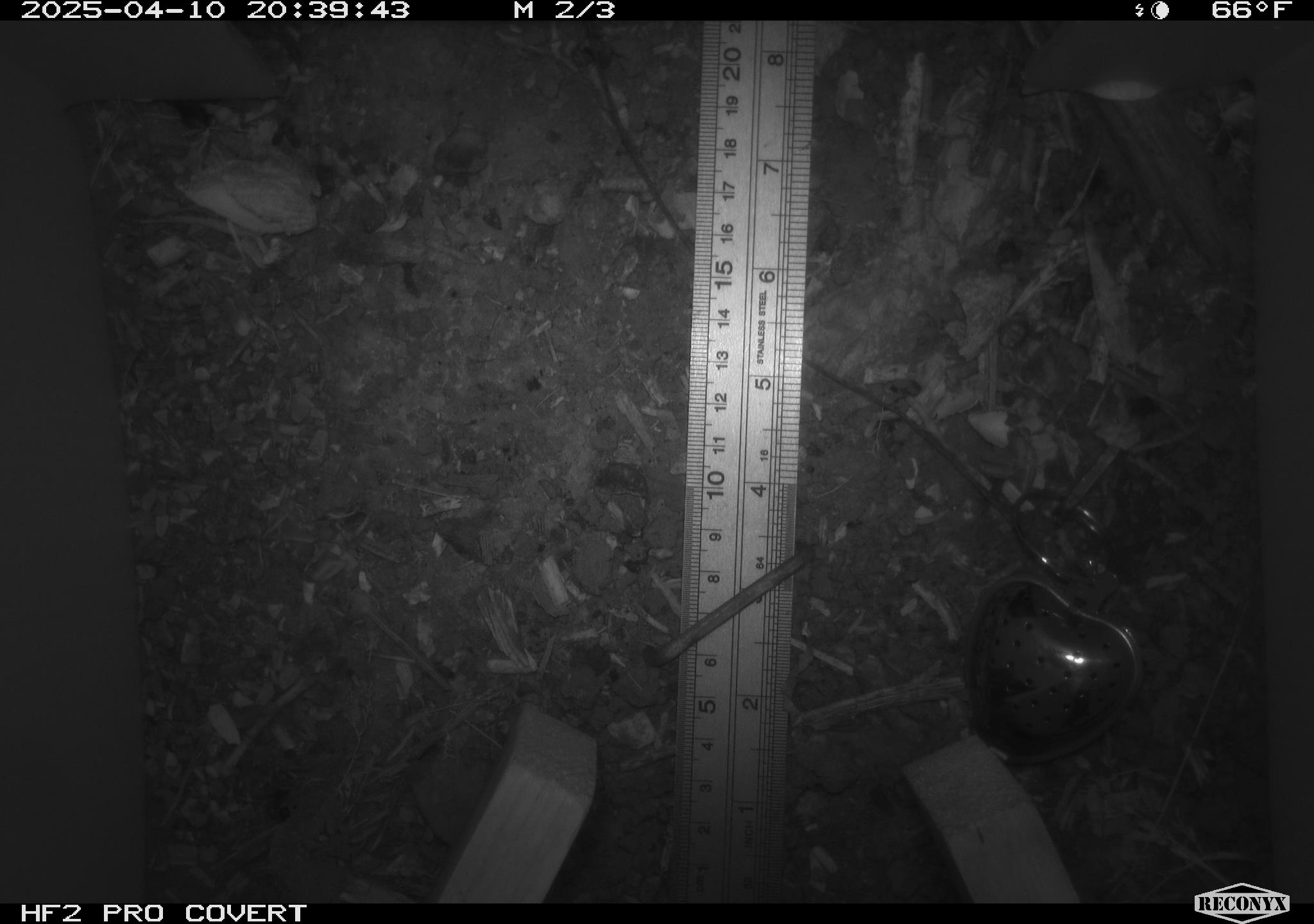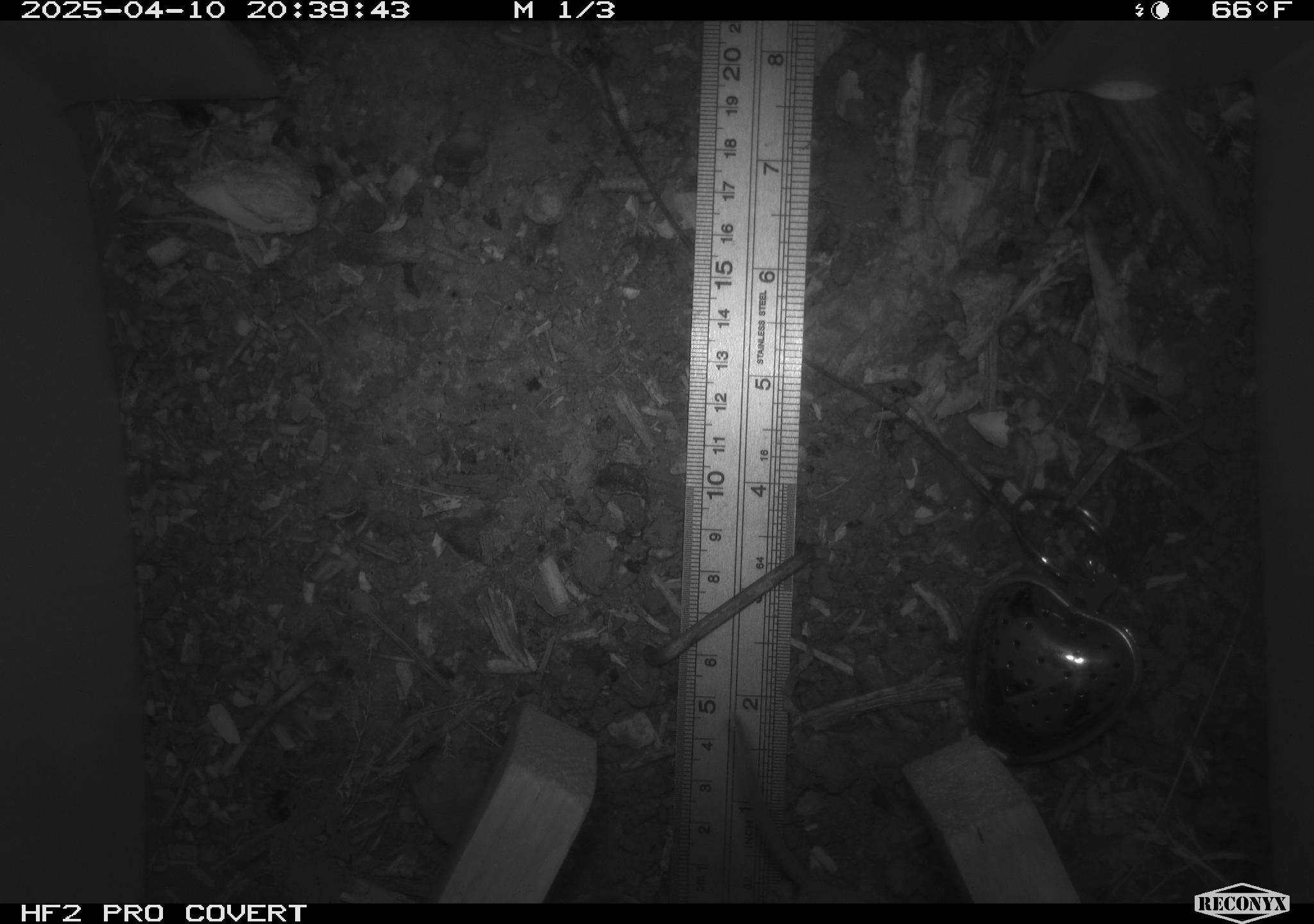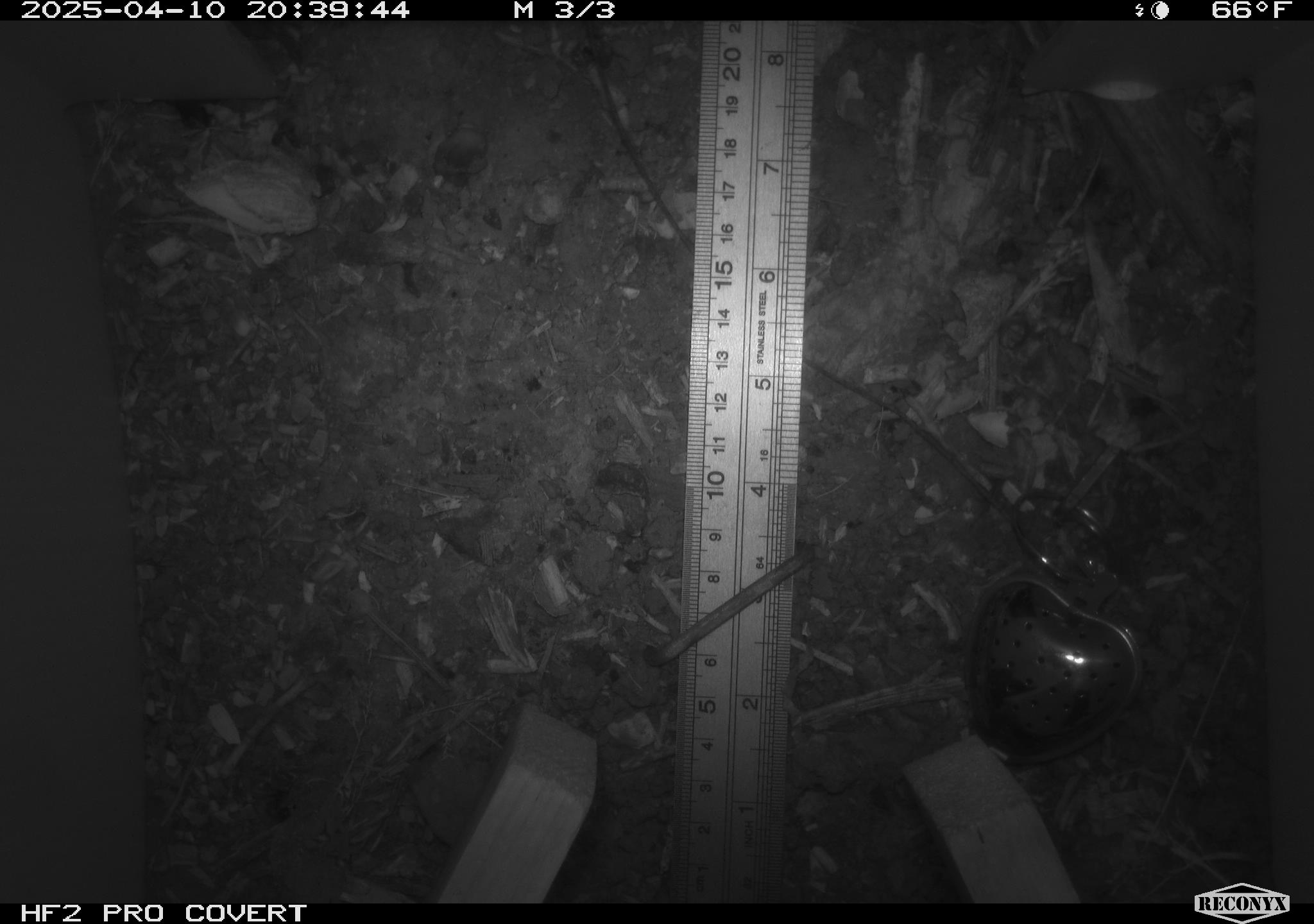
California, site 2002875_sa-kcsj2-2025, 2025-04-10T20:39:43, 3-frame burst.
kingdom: Animalia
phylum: Chordata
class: Mammalia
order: Rodentia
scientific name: Rodentia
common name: rodent